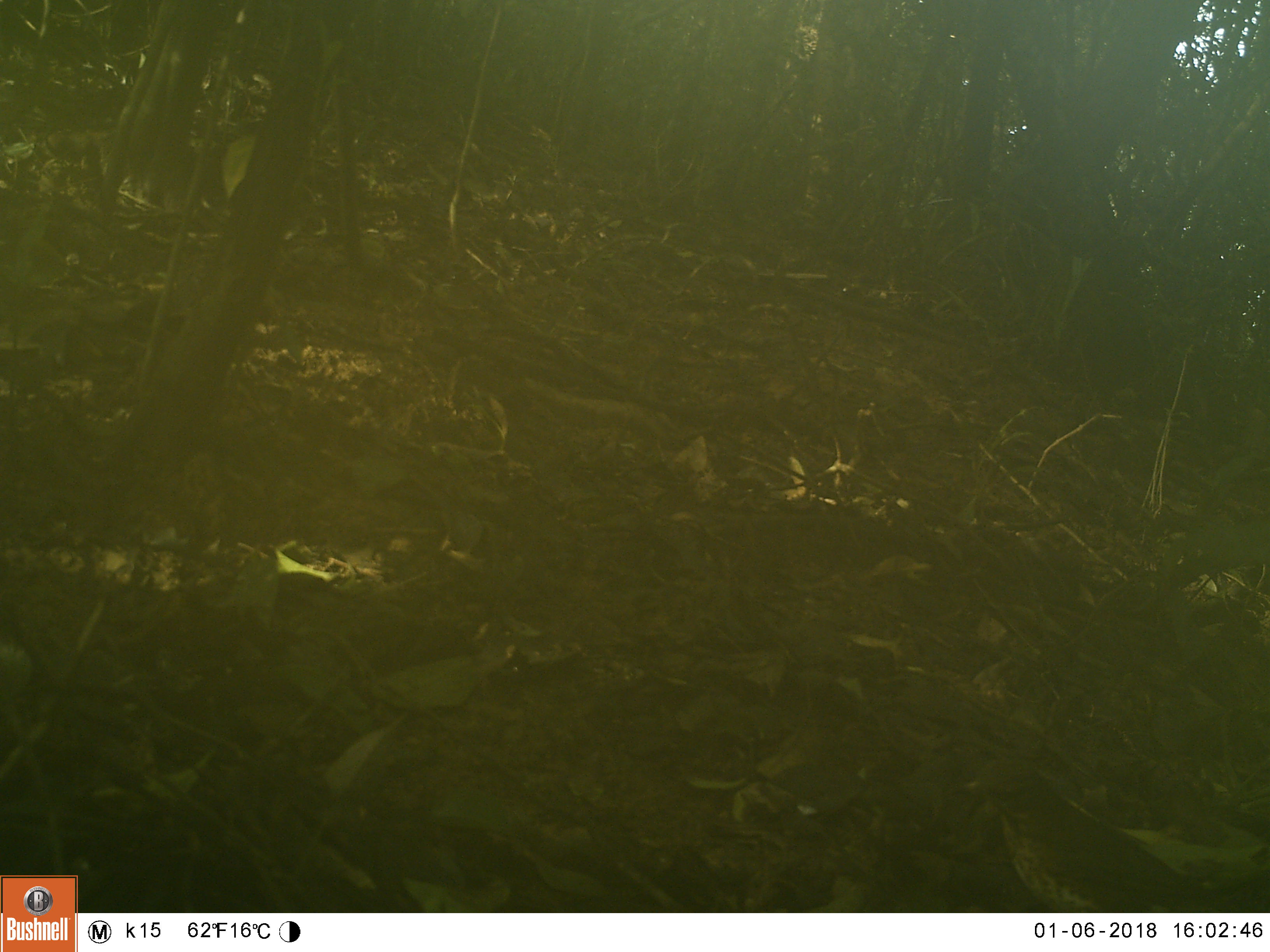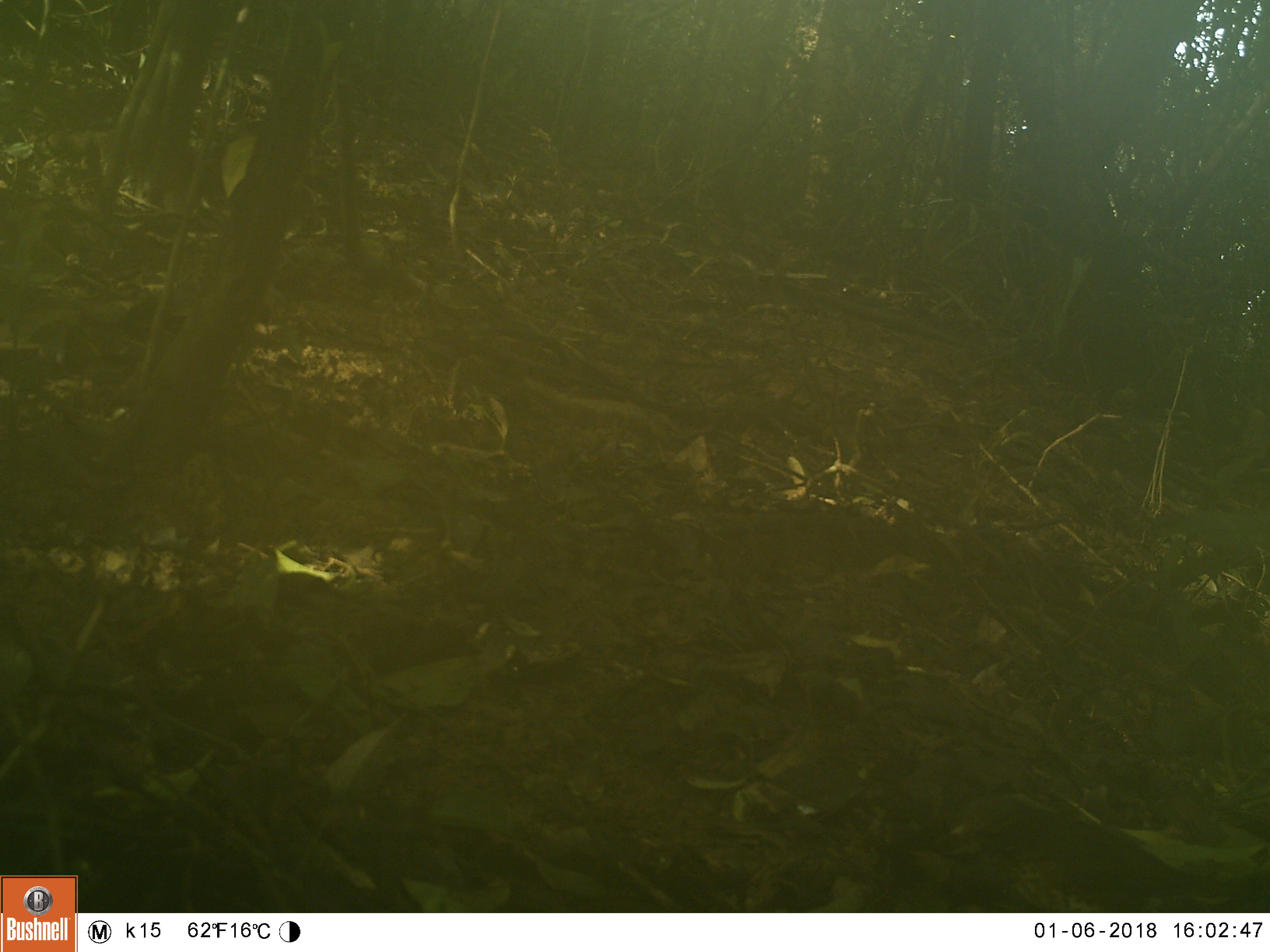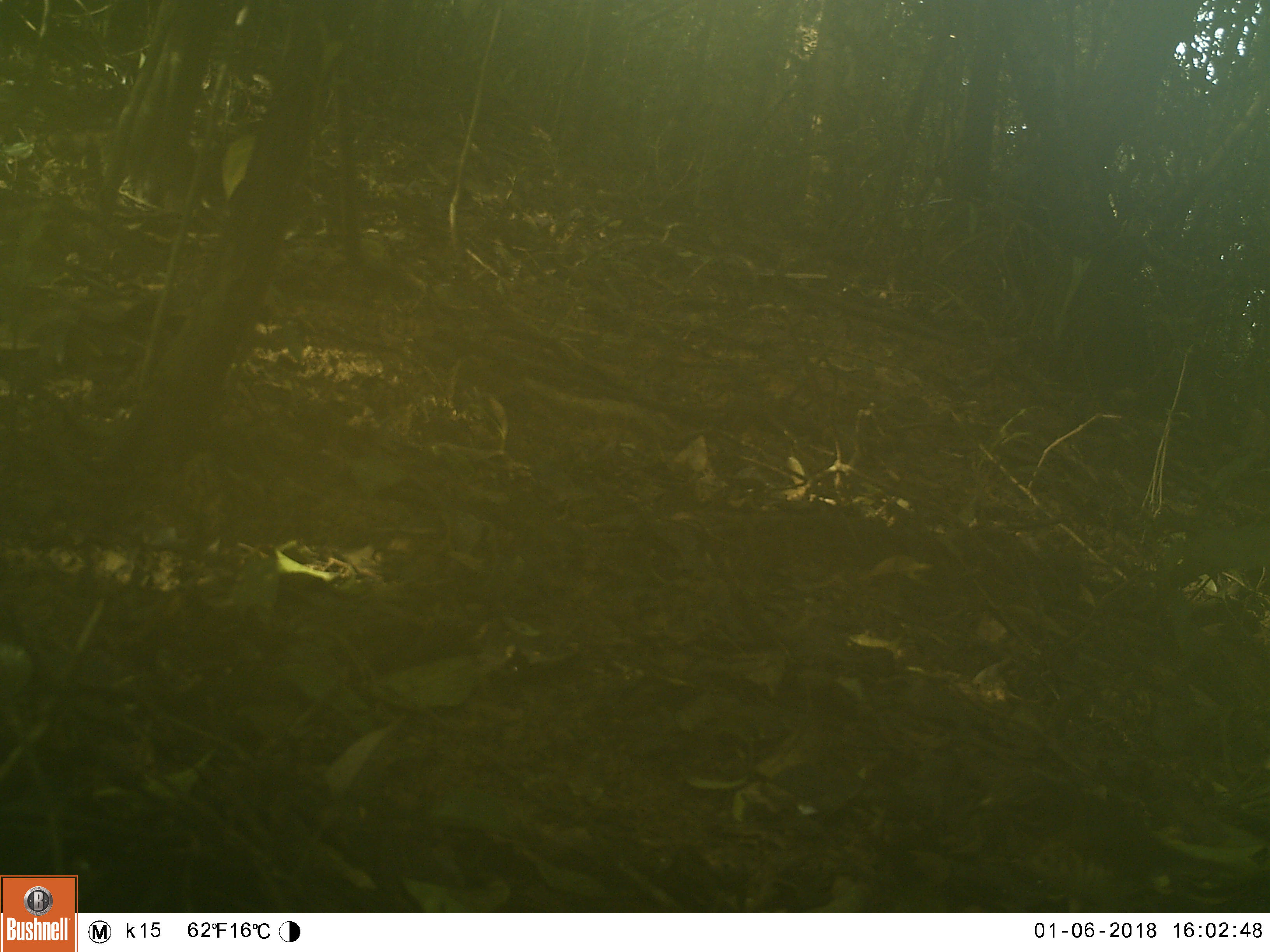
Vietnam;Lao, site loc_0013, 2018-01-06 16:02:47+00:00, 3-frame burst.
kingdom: Animalia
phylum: Chordata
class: Aves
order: Passeriformes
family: Turdidae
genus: Turdus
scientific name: Turdus cardis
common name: japanese thrush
Japanese thrush (Turdus cardis). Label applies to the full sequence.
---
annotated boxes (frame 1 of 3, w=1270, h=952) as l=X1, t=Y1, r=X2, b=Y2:
japanese thrush: l=962, t=755, r=1233, b=913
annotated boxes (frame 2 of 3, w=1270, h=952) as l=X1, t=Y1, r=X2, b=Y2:
japanese thrush: l=947, t=789, r=1226, b=913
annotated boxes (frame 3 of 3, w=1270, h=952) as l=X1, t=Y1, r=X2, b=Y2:
japanese thrush: l=973, t=768, r=1233, b=913